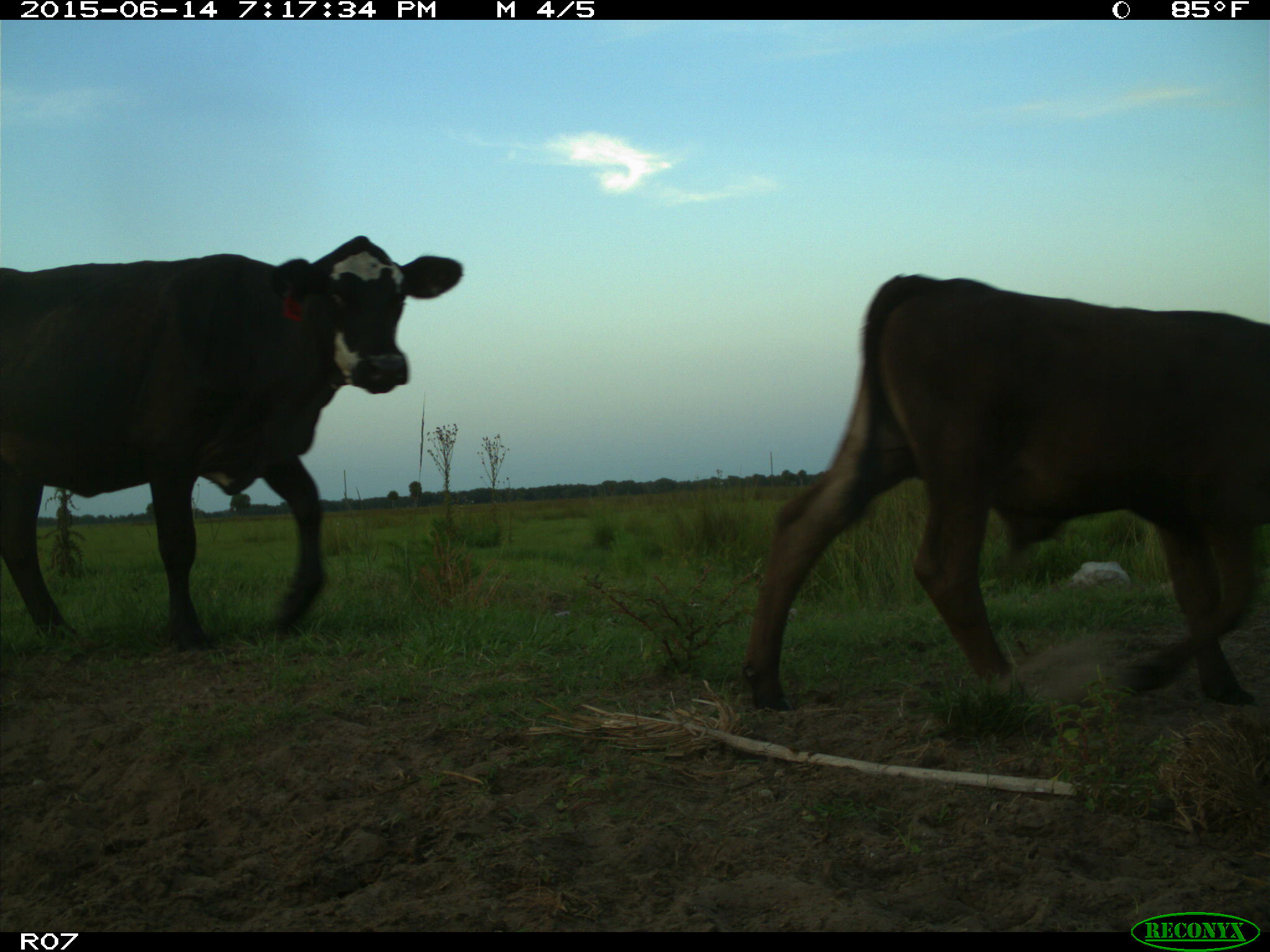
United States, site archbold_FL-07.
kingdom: Animalia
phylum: Chordata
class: Mammalia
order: Artiodactyla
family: Bovidae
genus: Bos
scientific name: Bos taurus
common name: domestic cow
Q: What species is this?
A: Bos taurus (domestic cow).